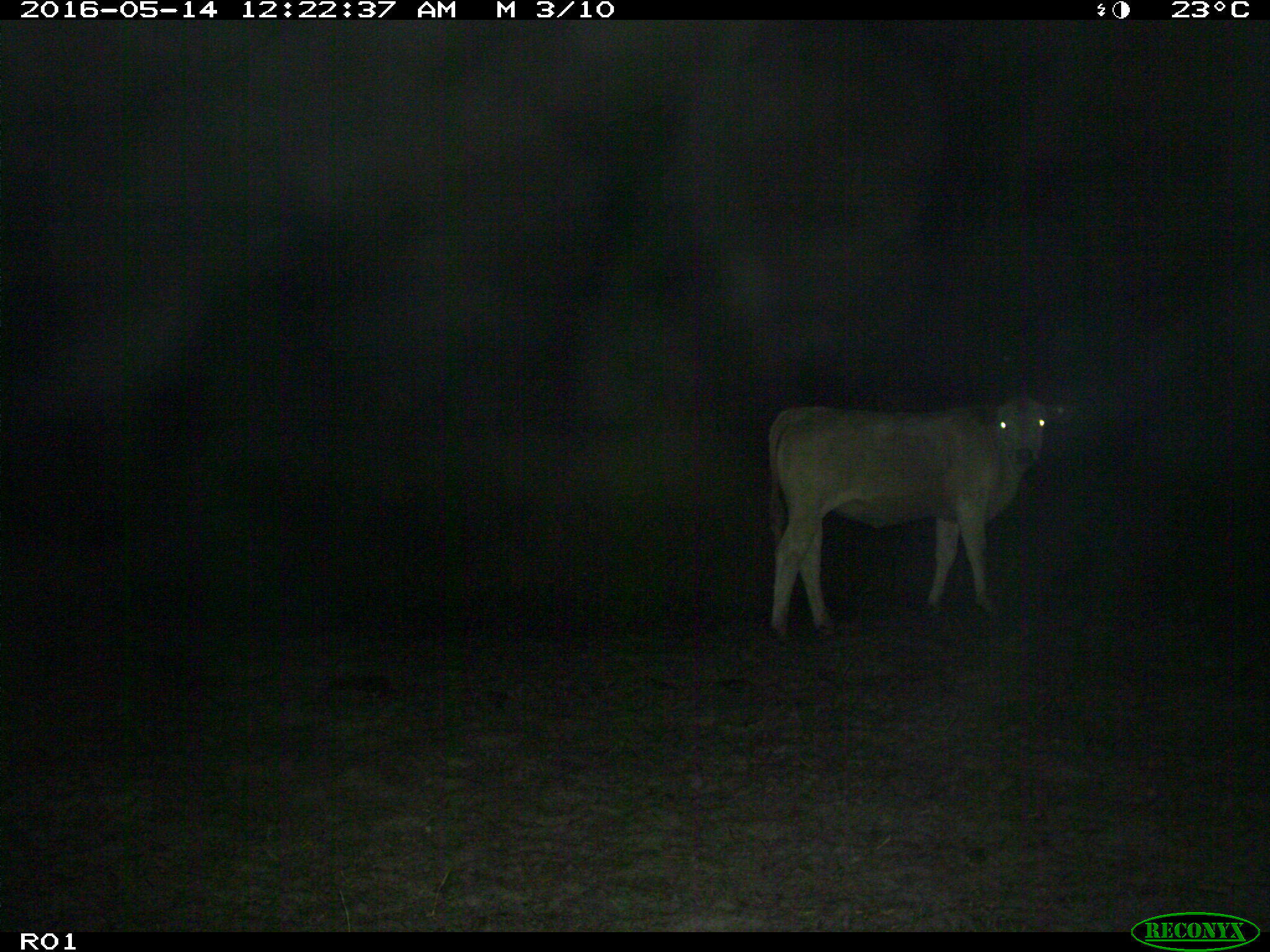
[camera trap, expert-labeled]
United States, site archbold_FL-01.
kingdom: Animalia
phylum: Chordata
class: Mammalia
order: Artiodactyla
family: Bovidae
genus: Bos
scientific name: Bos taurus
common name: domestic cow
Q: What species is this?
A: Bos taurus (domestic cow).